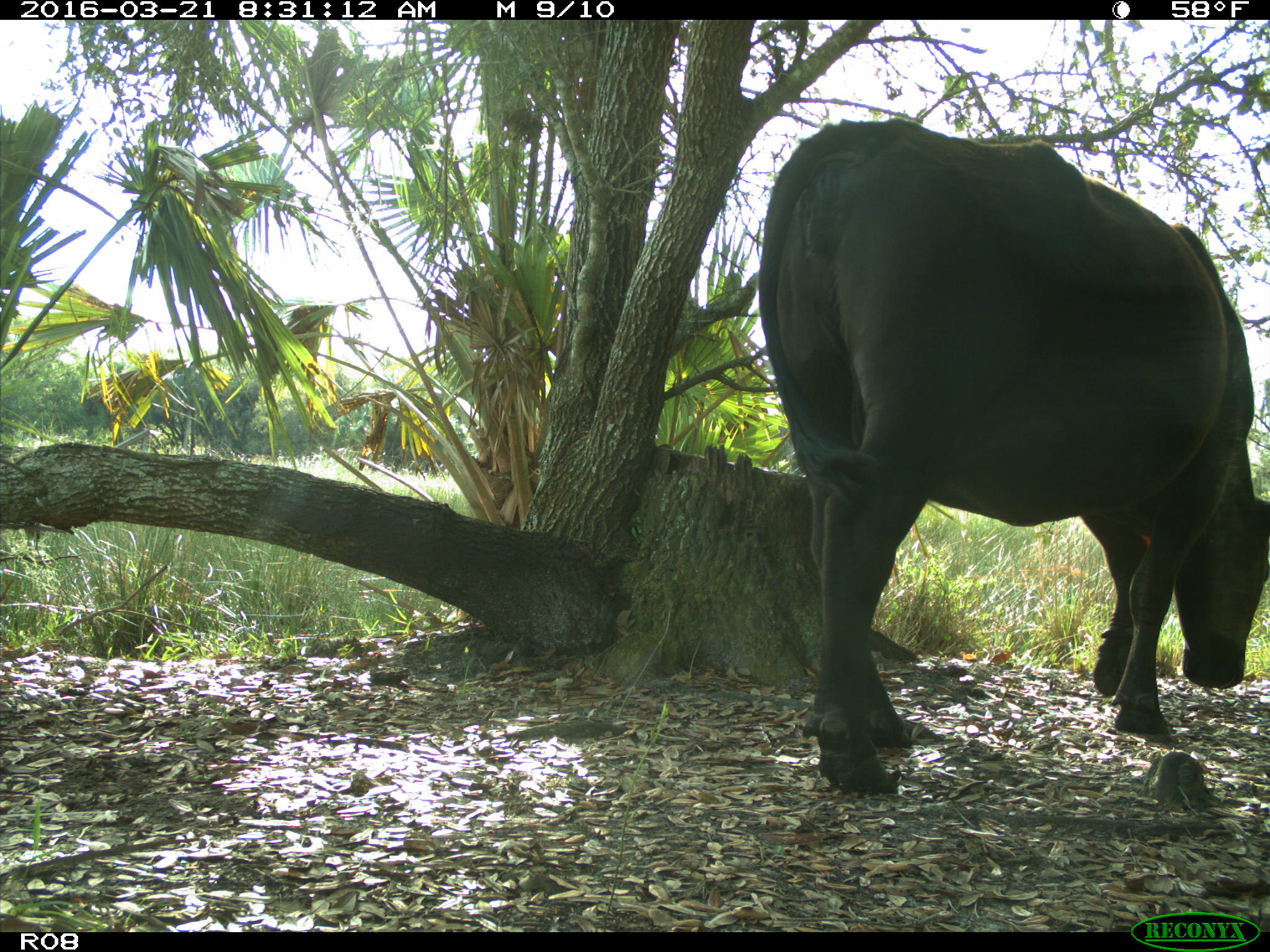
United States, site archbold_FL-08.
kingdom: Animalia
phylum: Chordata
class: Mammalia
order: Artiodactyla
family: Bovidae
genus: Bos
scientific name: Bos taurus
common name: domestic cow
Bos taurus (domestic cow).